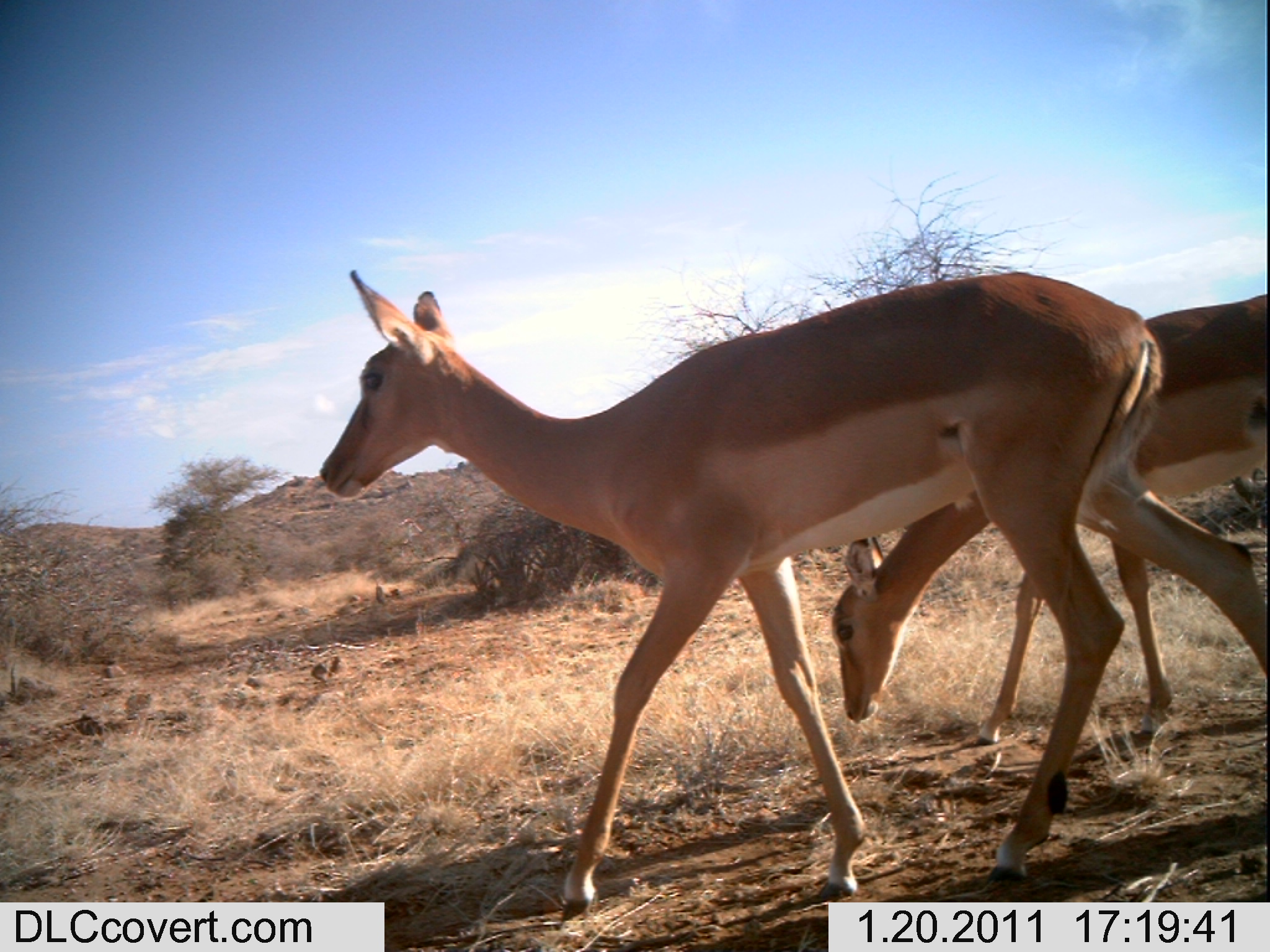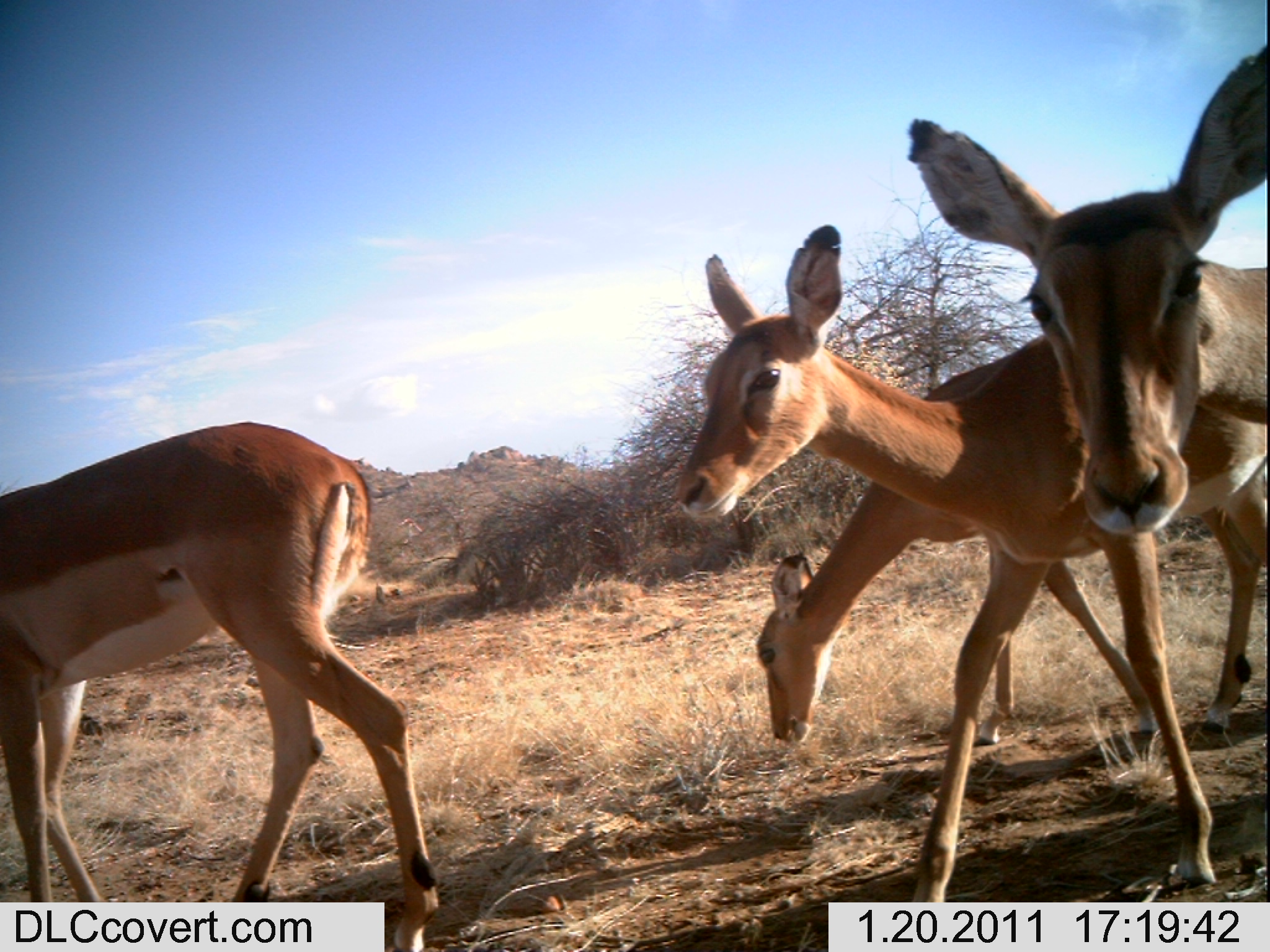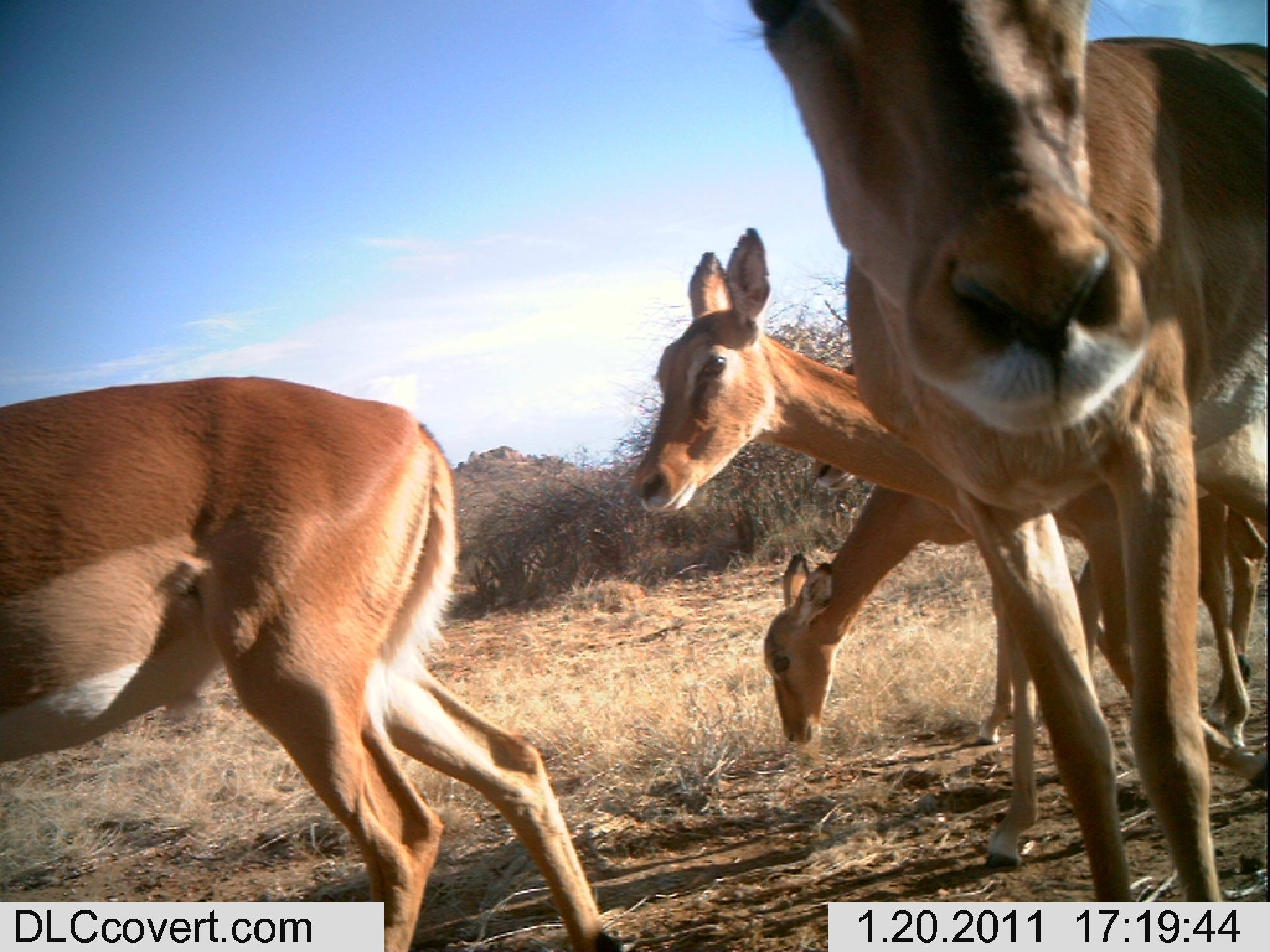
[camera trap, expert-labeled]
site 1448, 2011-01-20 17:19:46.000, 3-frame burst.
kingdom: Animalia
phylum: Chordata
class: Mammalia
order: Artiodactyla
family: Bovidae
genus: Aepyceros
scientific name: Aepyceros melampus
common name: impala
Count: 4.